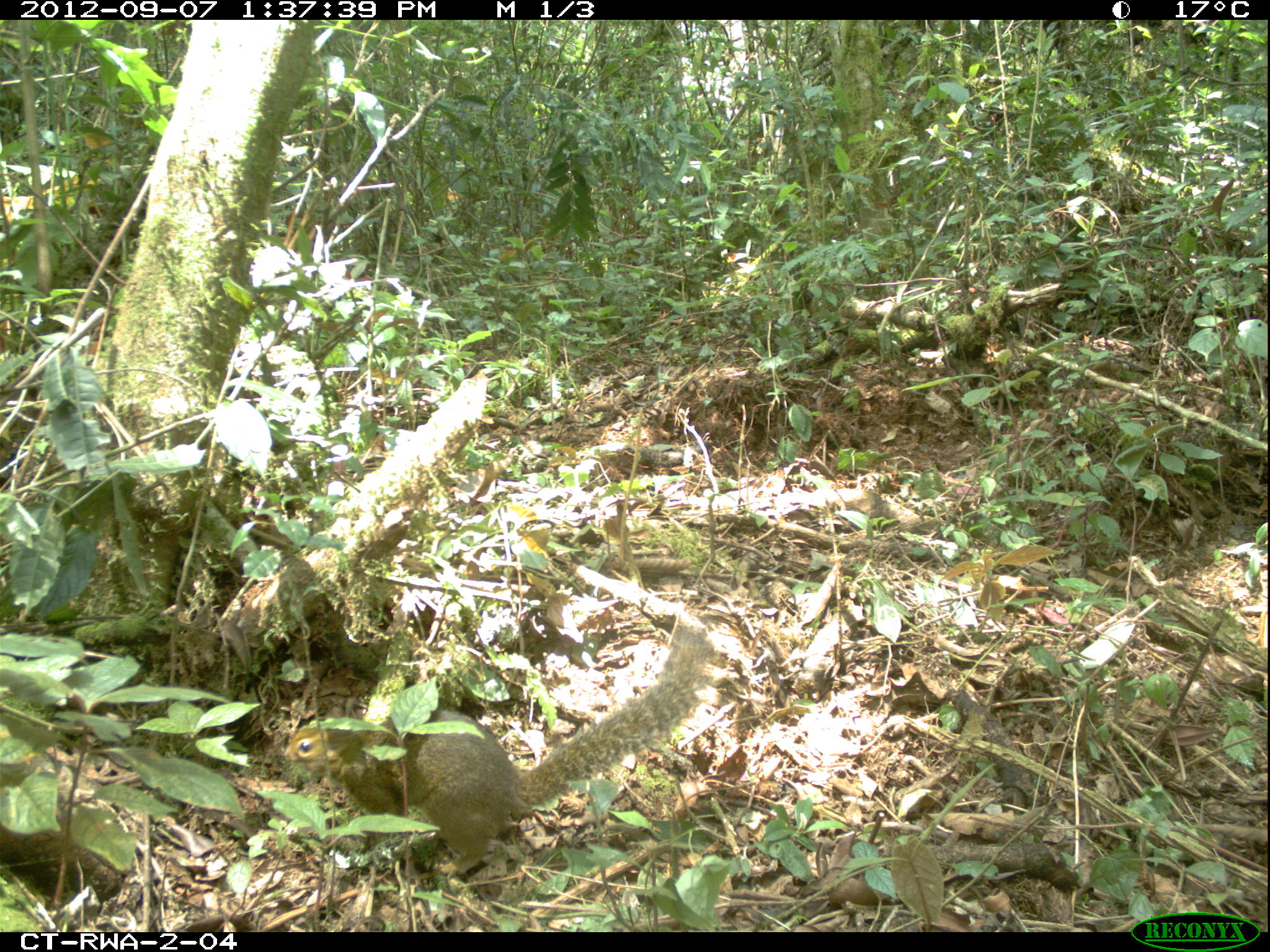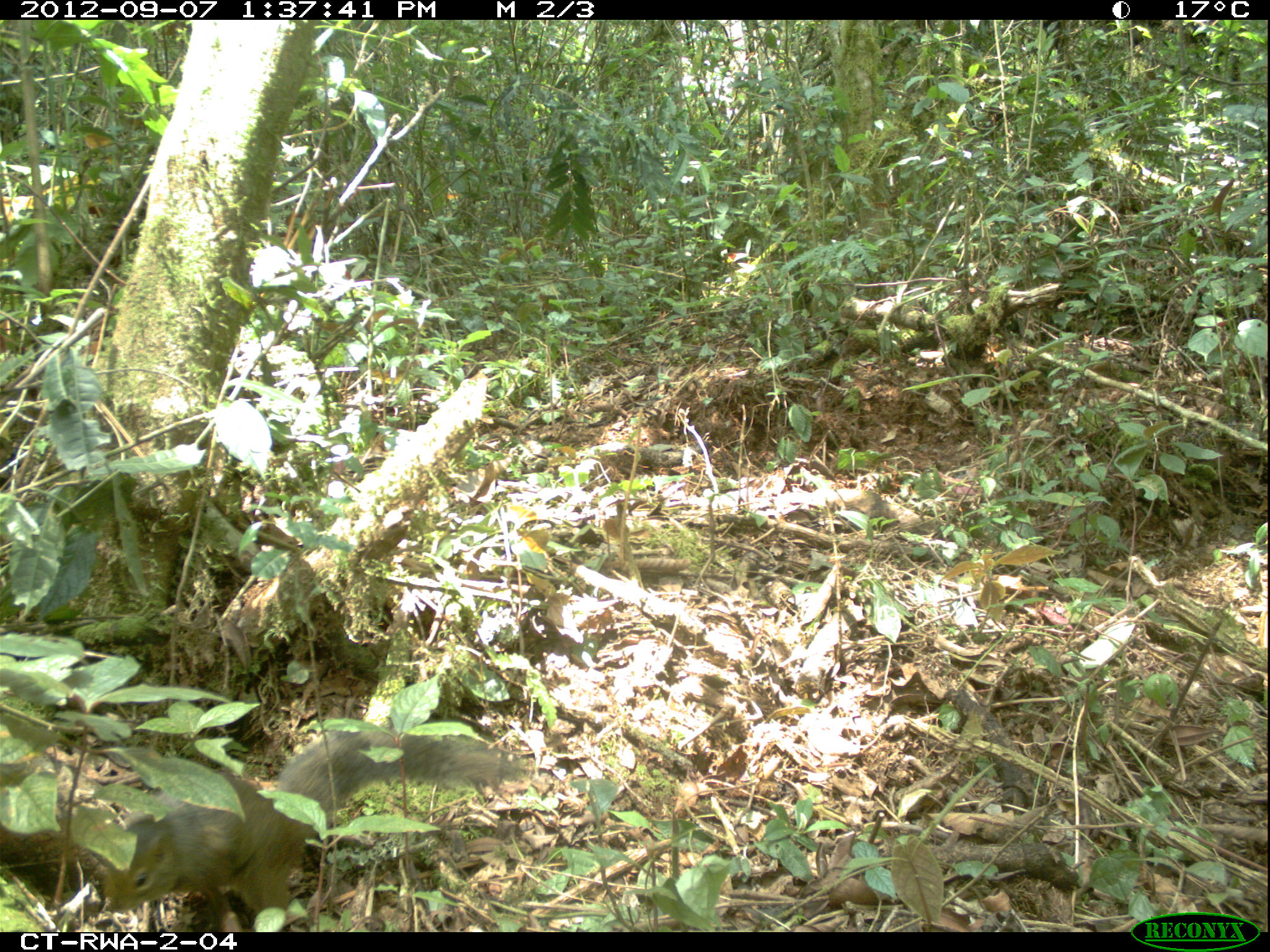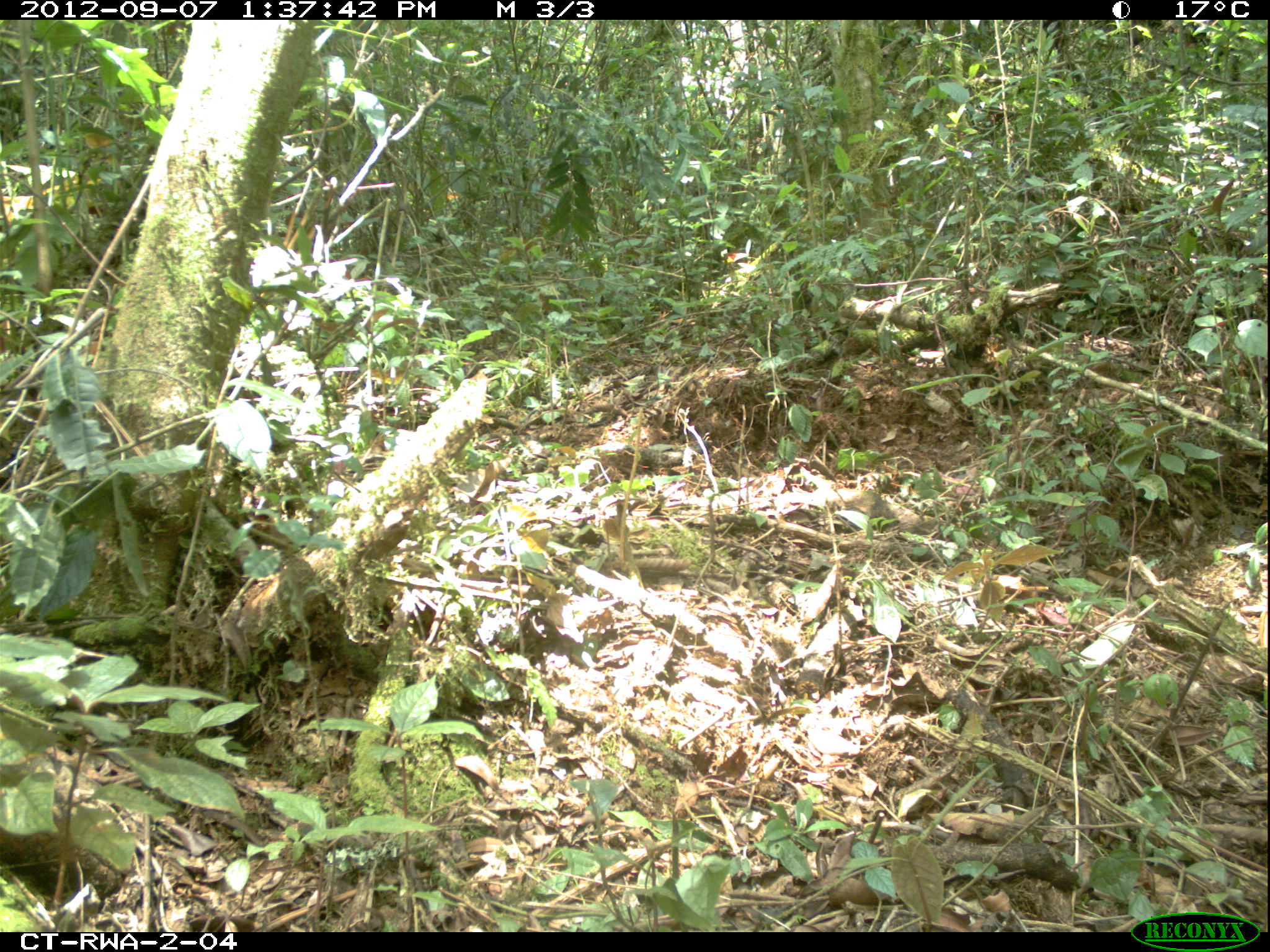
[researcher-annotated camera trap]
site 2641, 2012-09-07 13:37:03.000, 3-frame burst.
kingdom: Animalia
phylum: Chordata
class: Mammalia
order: Rodentia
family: Sciuridae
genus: Funisciurus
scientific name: Funisciurus carruthersi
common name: carruther's mountain squirrel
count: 1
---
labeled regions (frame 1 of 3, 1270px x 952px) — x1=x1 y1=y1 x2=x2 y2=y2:
funisciurus carruthersi: x1=276 y1=625 x2=718 y2=875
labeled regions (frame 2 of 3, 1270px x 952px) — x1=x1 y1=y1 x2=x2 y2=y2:
funisciurus carruthersi: x1=101 y1=719 x2=526 y2=929